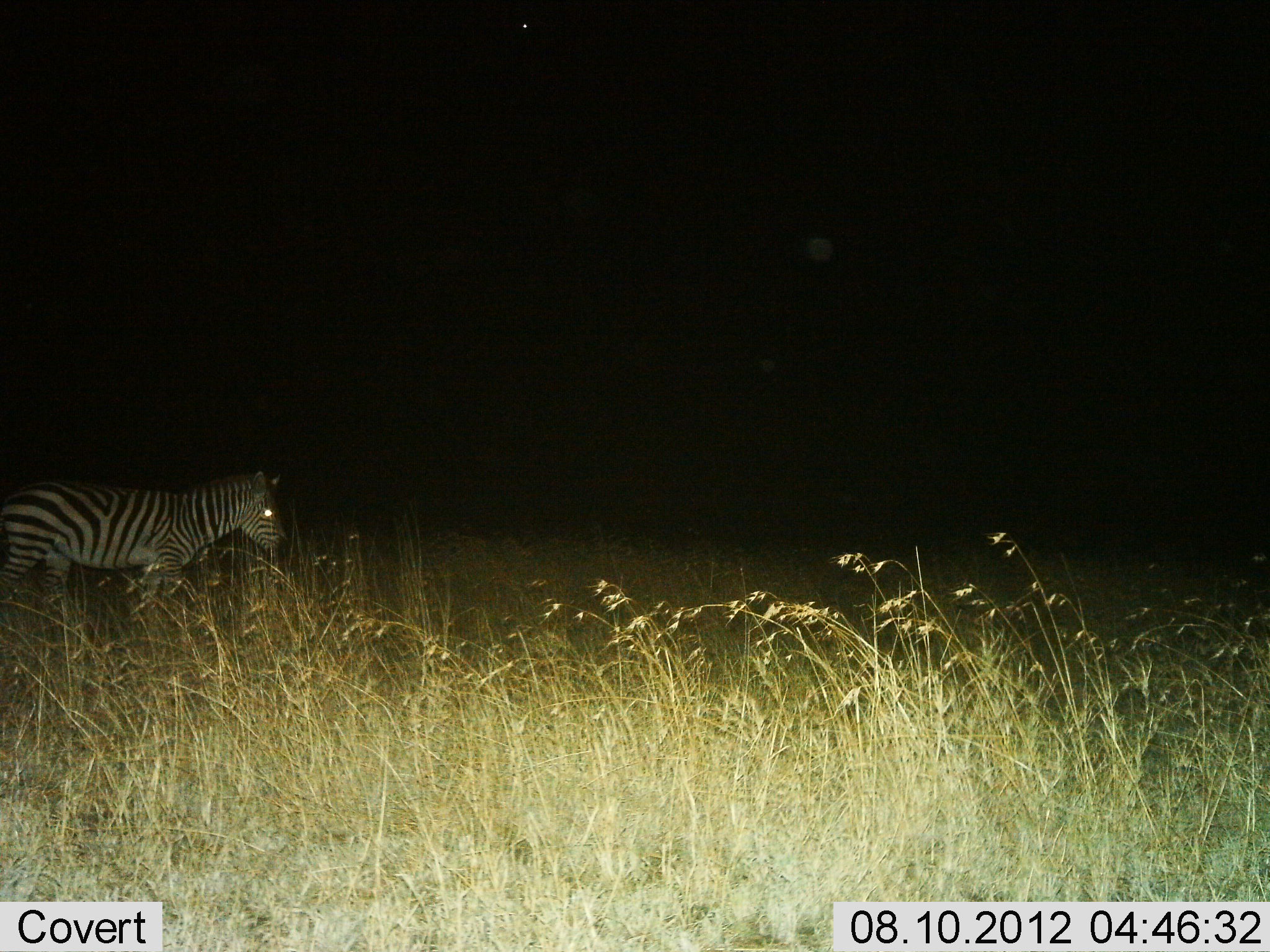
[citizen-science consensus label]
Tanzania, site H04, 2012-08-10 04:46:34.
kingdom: Animalia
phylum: Chordata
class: Mammalia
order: Perissodactyla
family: Equidae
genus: Equus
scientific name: Equus quagga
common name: plains zebra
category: zebra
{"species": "zebra (plains zebra) (Equus quagga)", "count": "1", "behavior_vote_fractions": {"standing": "20%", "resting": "0%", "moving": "80%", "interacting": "0%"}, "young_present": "0%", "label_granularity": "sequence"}